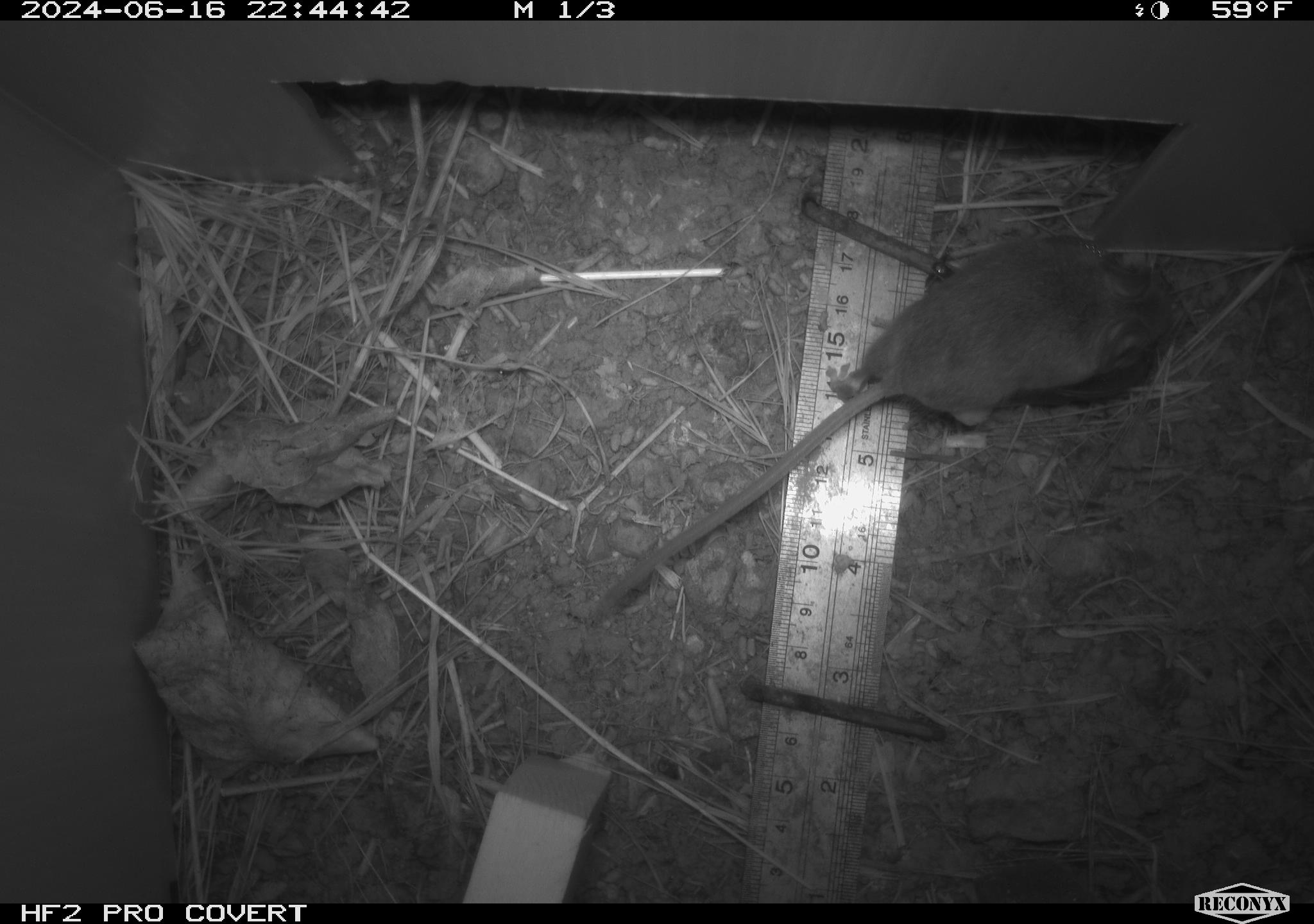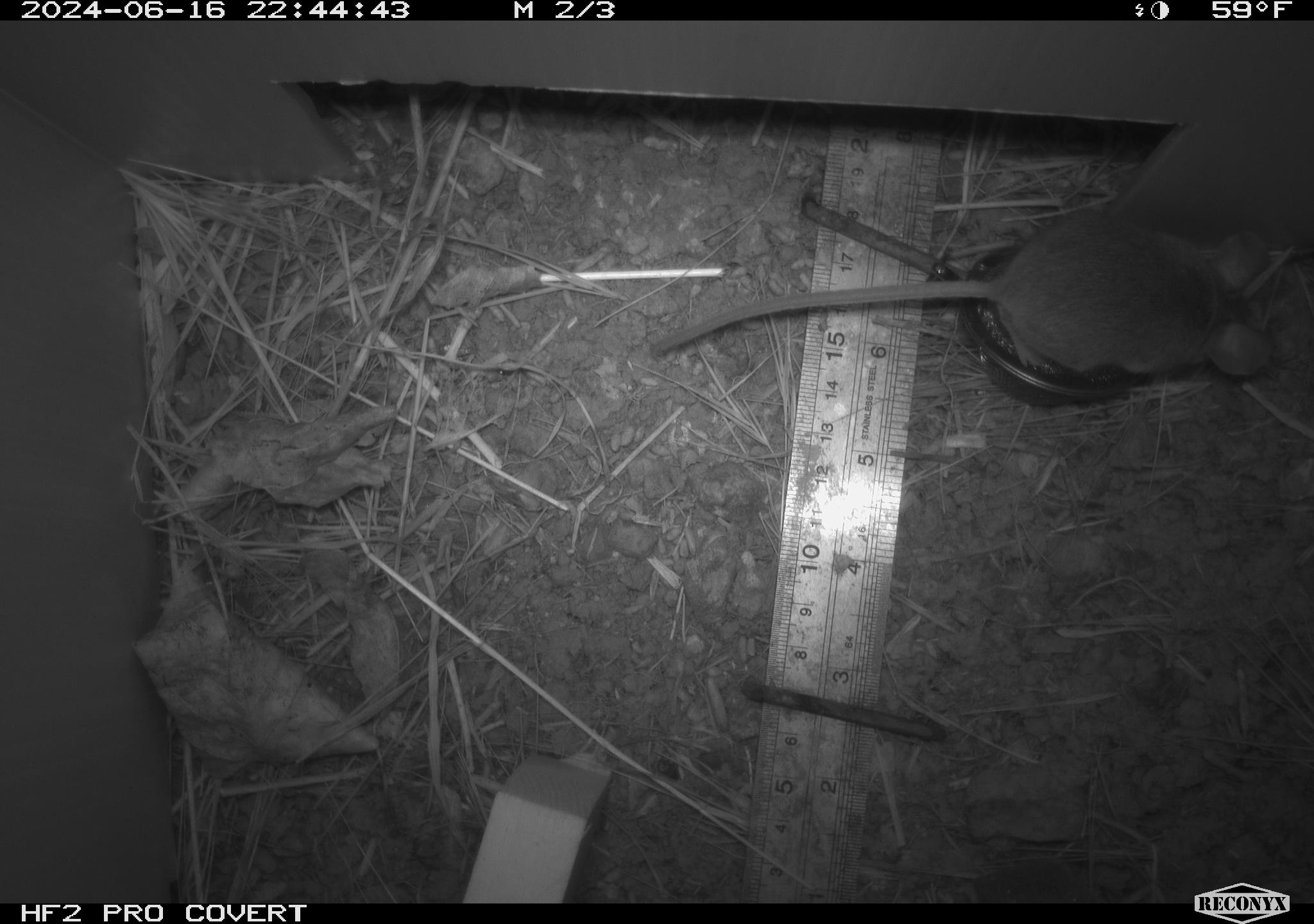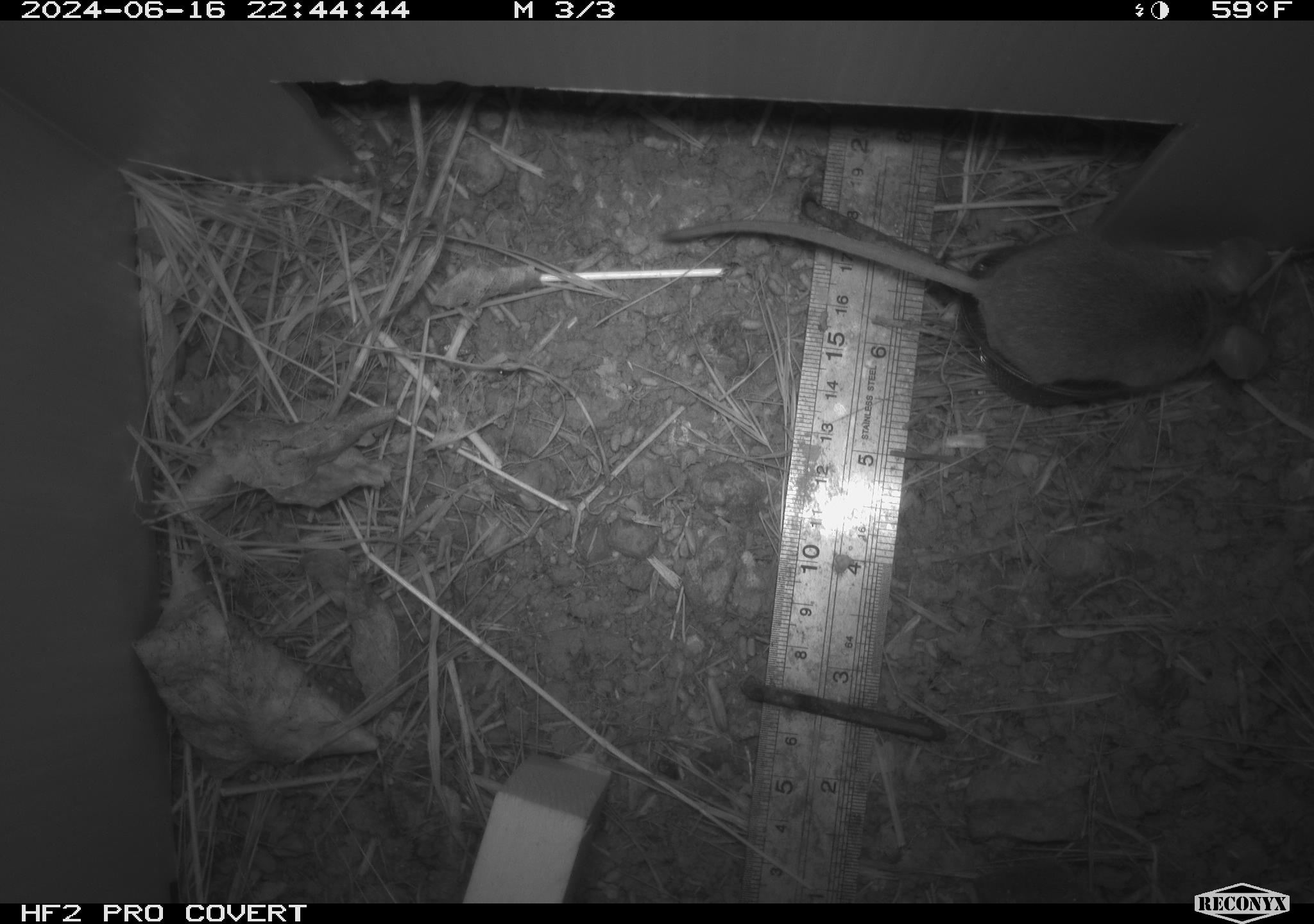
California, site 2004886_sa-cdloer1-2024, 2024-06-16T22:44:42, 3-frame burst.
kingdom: Animalia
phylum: Chordata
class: Mammalia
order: Rodentia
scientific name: Rodentia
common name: mouse species